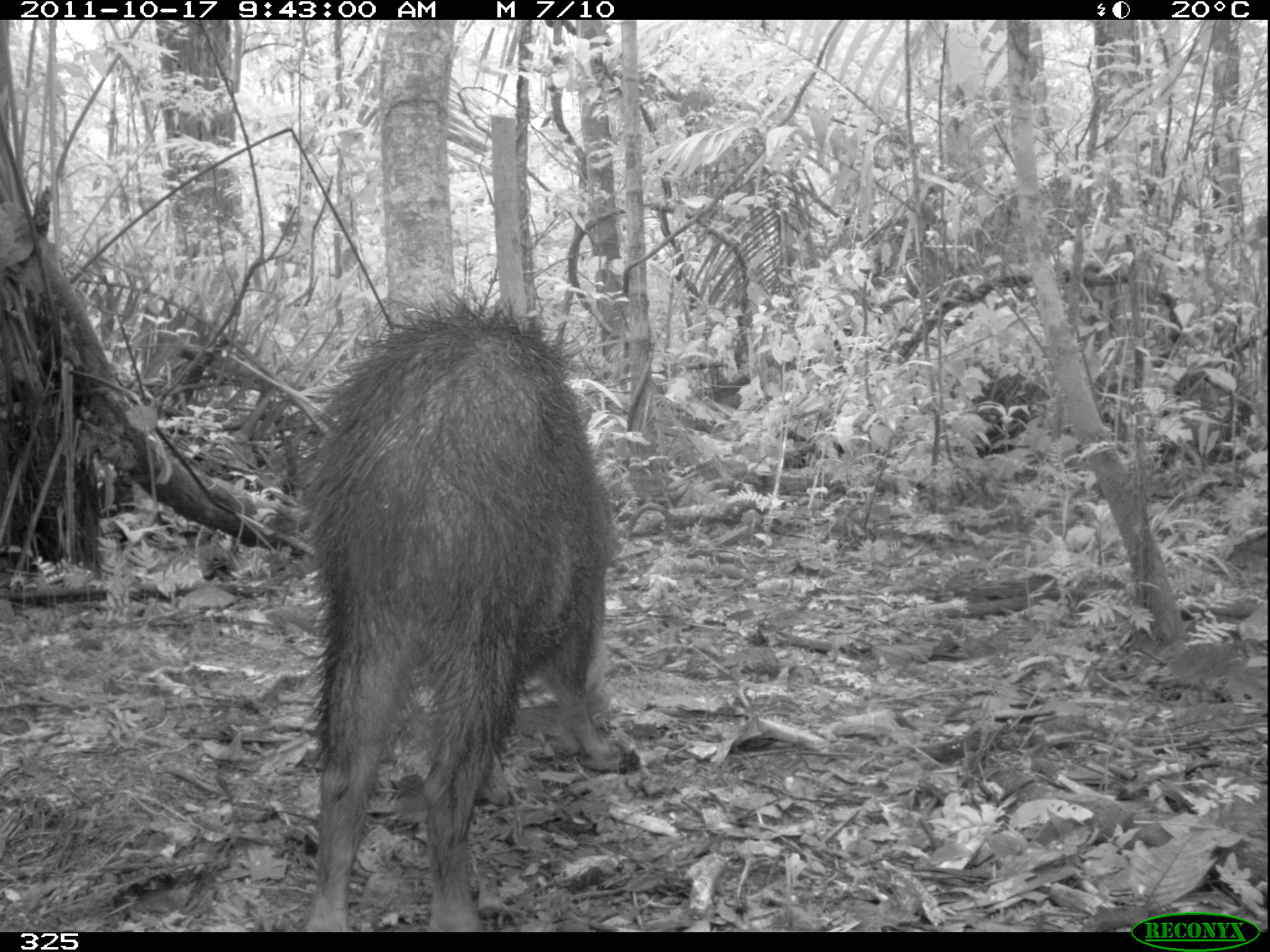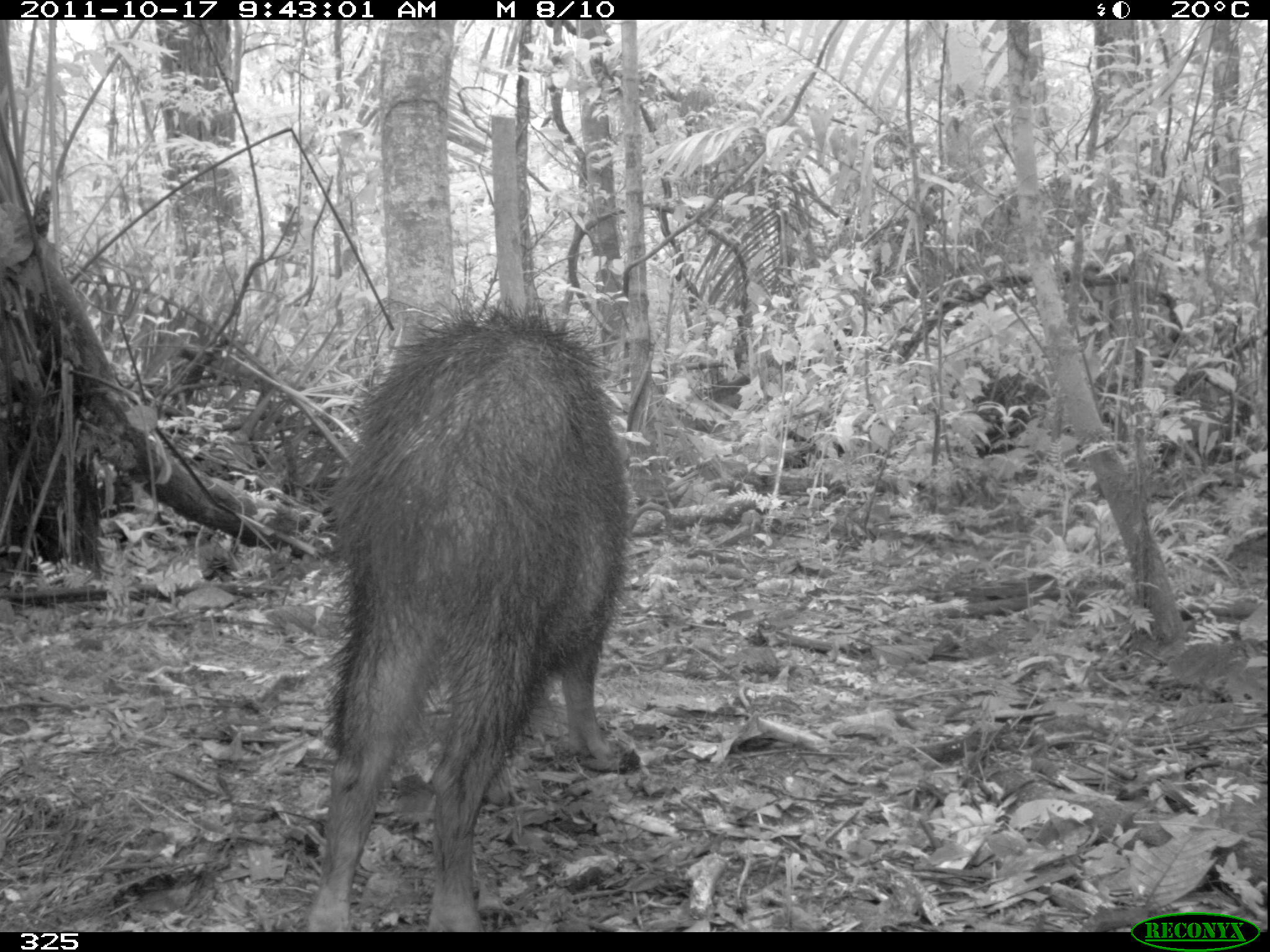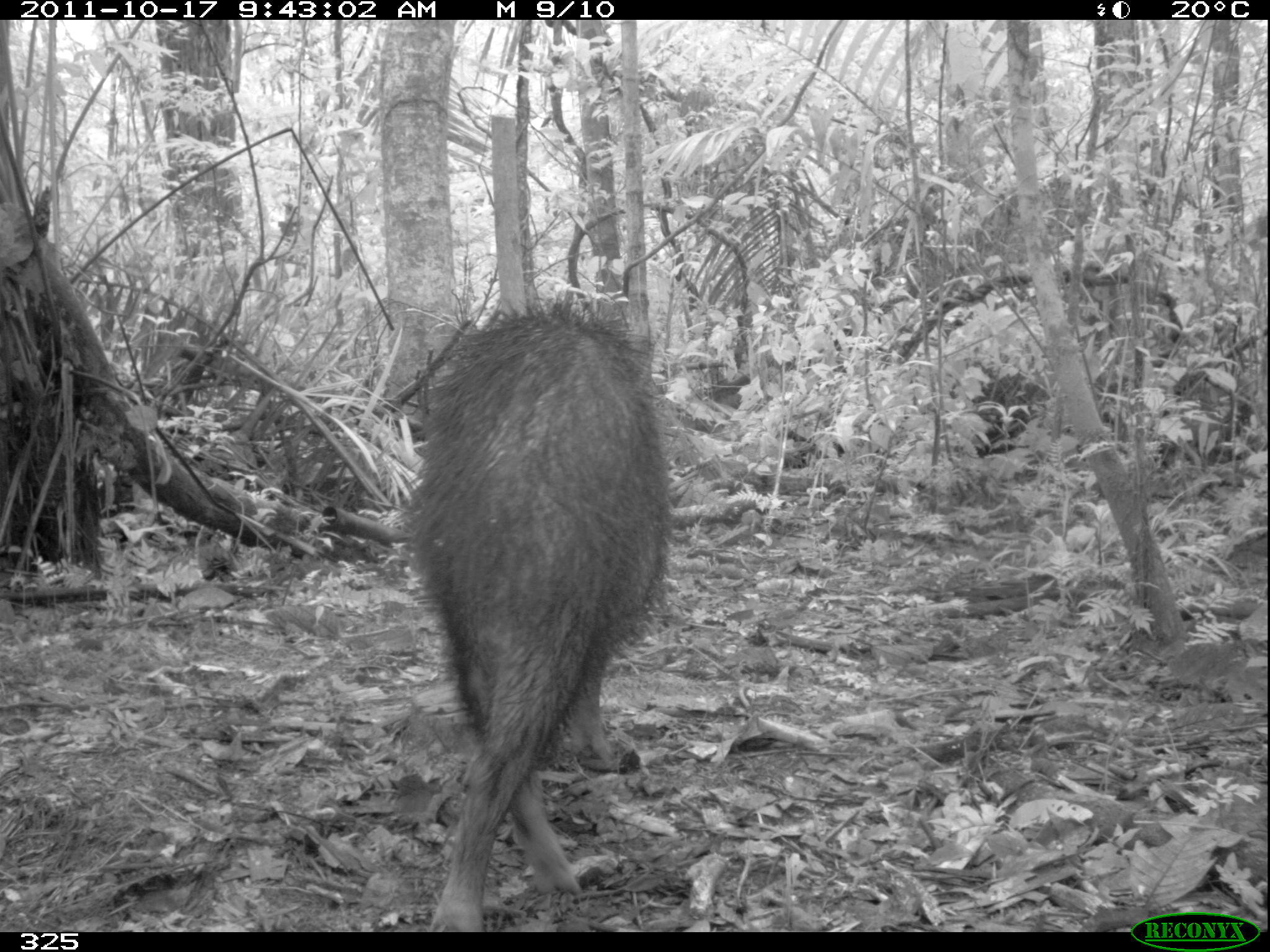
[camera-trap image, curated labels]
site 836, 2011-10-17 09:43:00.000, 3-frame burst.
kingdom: Animalia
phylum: Chordata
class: Mammalia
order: Artiodactyla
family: Tayassuidae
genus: Tayassu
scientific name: Tayassu pecari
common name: white-lipped peccary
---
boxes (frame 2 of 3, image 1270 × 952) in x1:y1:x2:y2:
tayassu pecari: 306:295:629:932